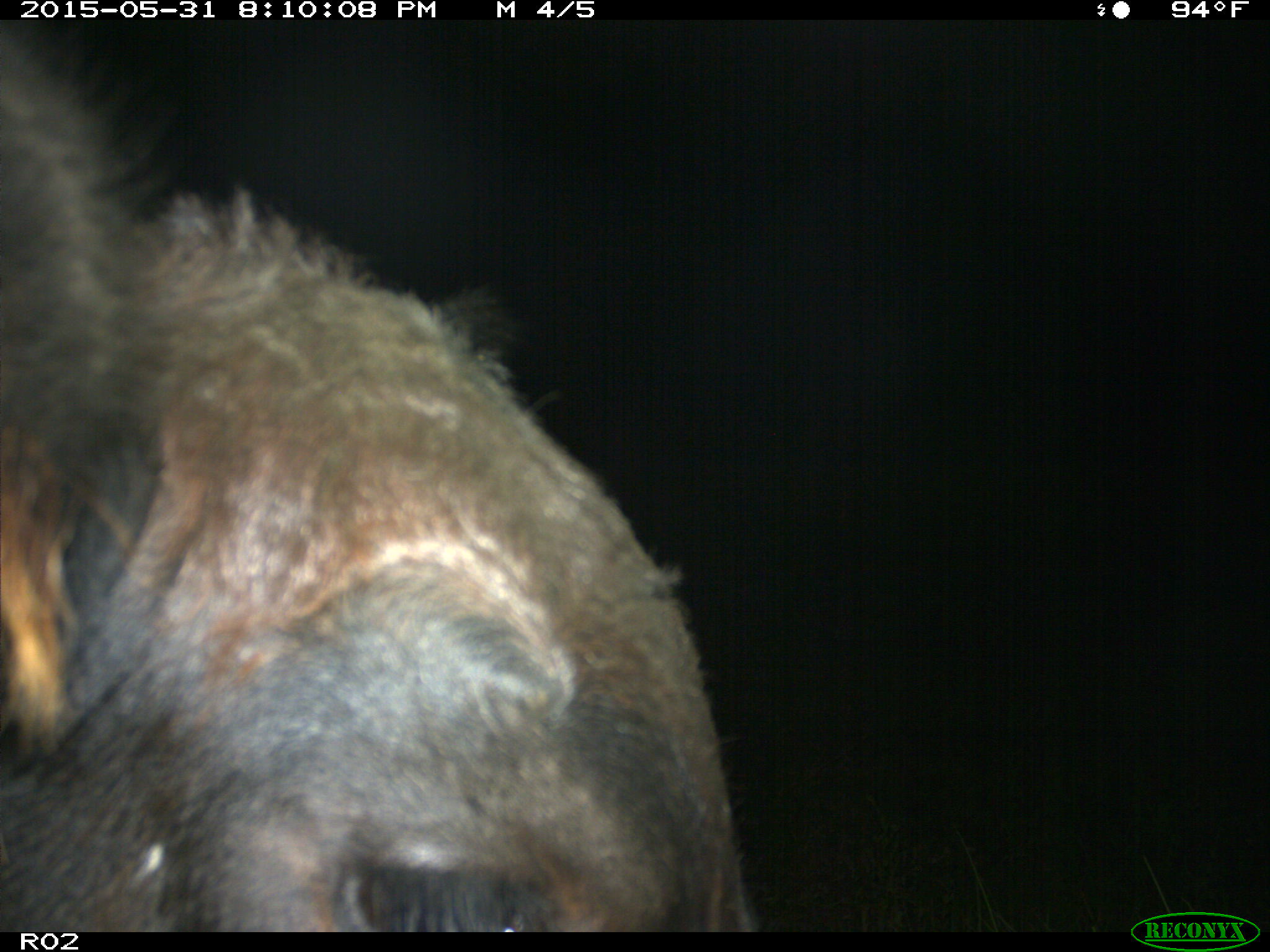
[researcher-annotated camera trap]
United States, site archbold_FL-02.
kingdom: Animalia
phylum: Chordata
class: Mammalia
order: Artiodactyla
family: Bovidae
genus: Bos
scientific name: Bos taurus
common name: domestic cow